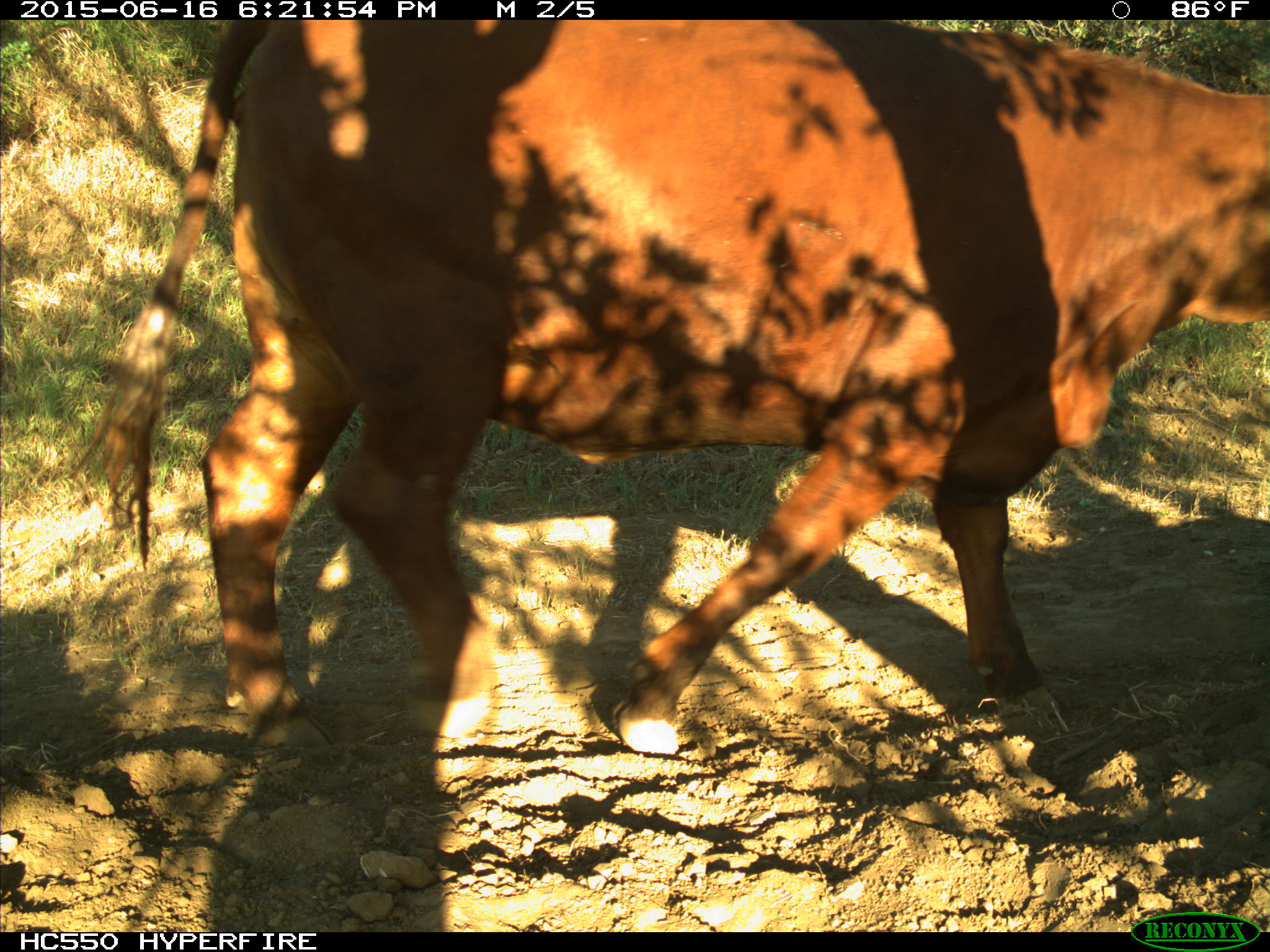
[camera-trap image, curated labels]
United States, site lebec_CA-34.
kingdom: Animalia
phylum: Chordata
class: Mammalia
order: Artiodactyla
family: Bovidae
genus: Bos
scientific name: Bos taurus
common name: domestic cow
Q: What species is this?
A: Bos taurus (domestic cow).